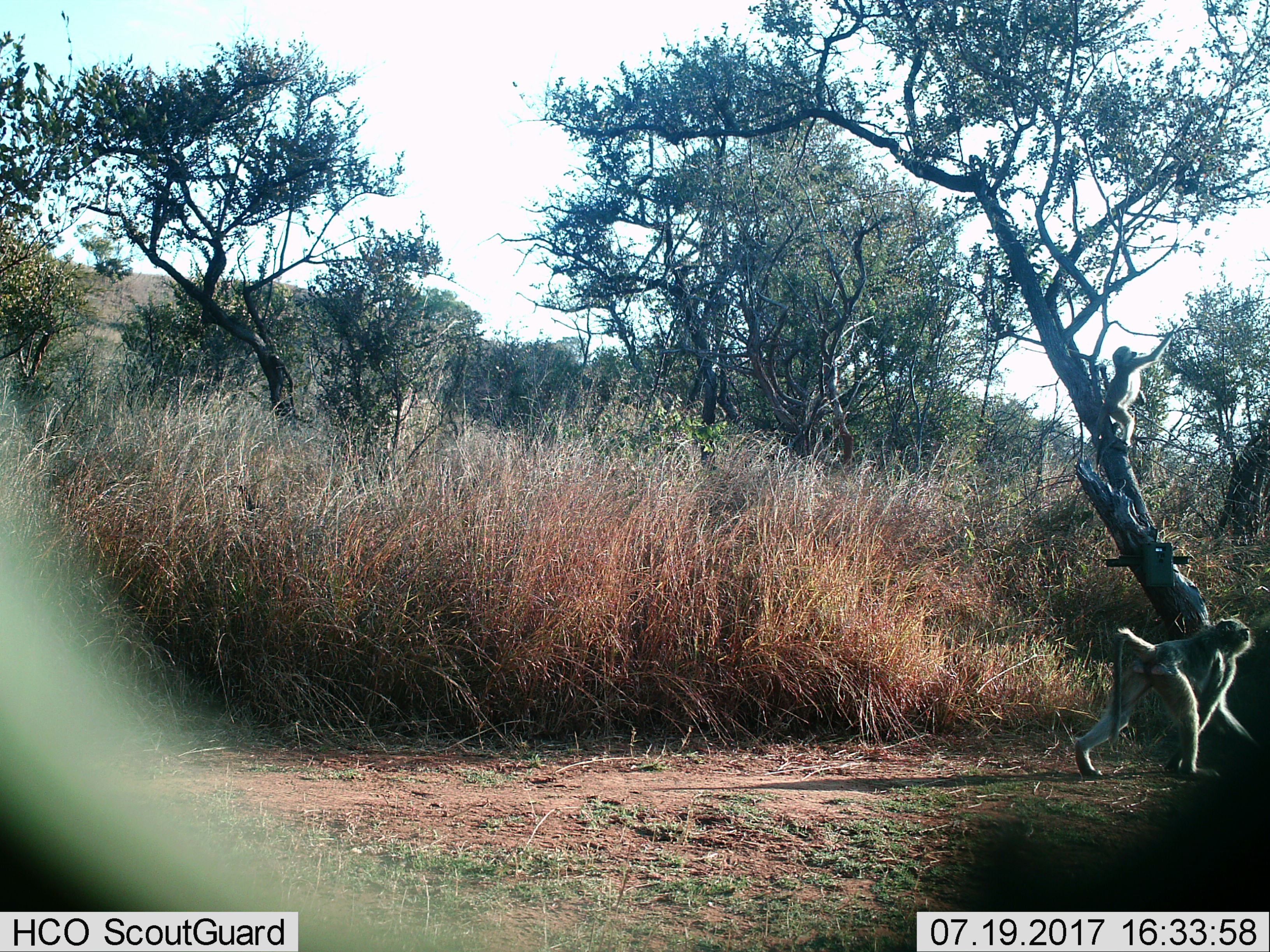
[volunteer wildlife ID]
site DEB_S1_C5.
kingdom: Animalia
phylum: Chordata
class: Mammalia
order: Primates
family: Cercopithecidae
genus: Papio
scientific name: Papio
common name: baboon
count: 2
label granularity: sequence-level